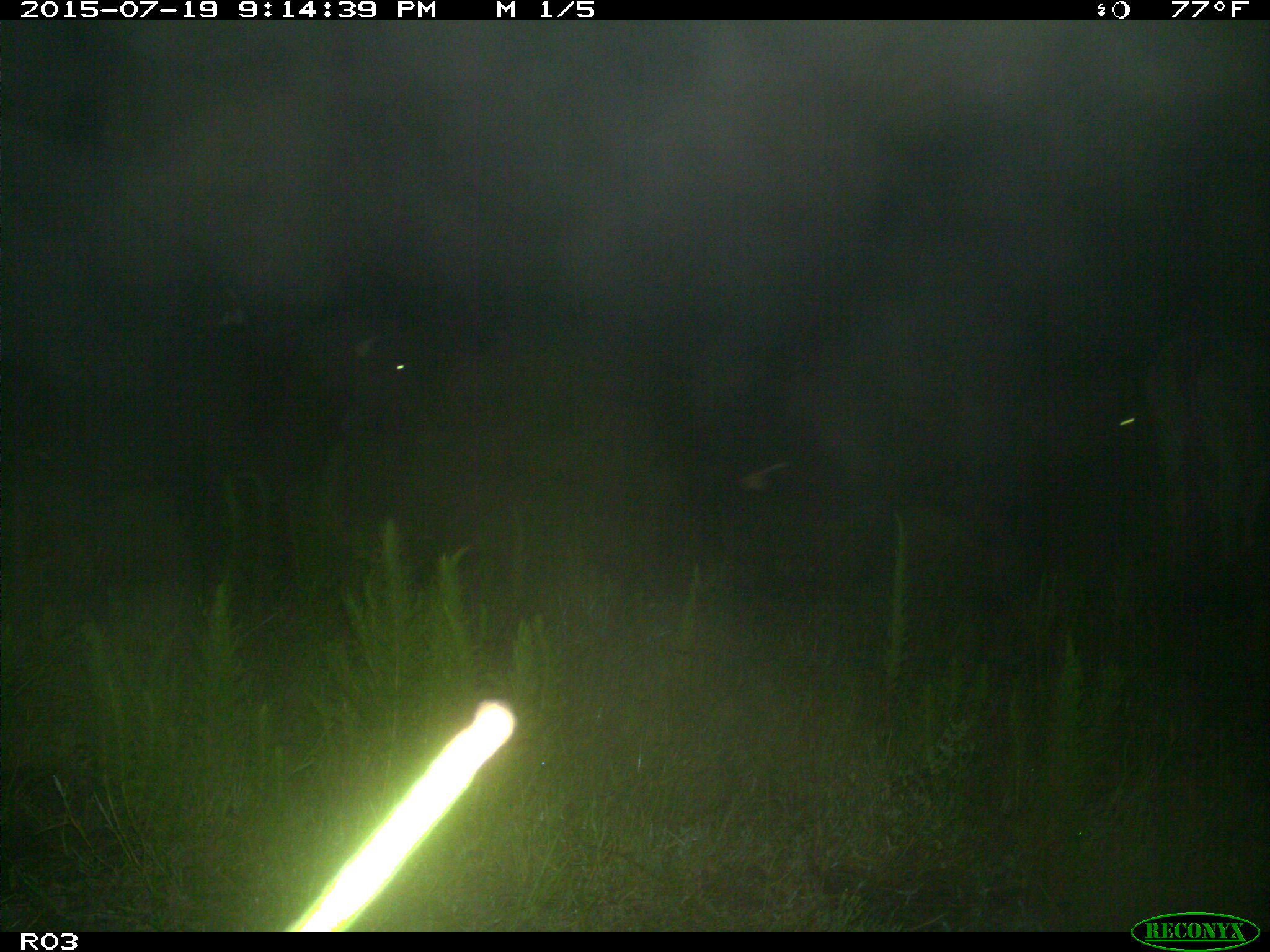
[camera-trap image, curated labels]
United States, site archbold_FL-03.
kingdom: Animalia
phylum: Chordata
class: Mammalia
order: Artiodactyla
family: Bovidae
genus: Bos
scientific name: Bos taurus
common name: domestic cow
Bos taurus (domestic cow).